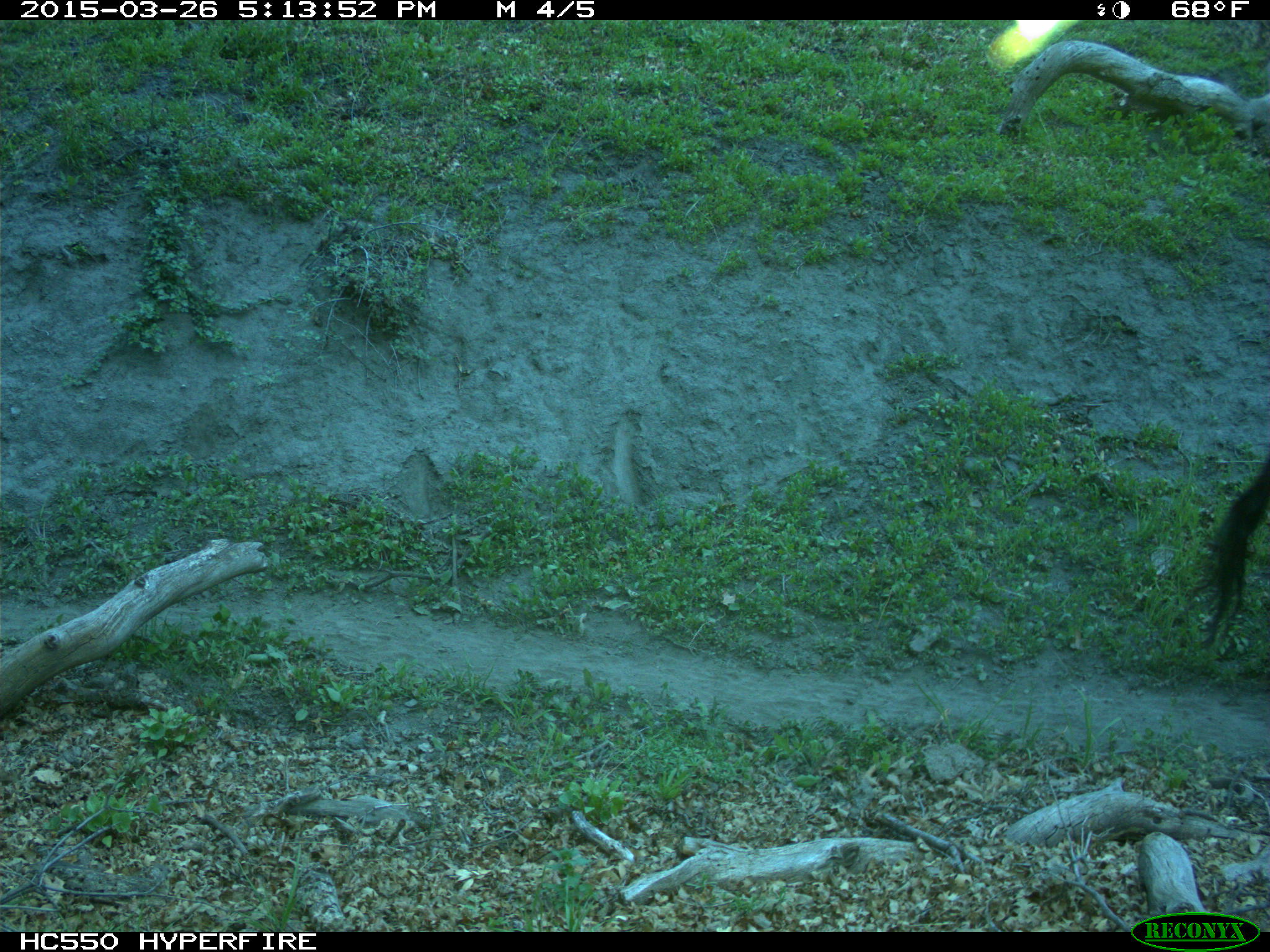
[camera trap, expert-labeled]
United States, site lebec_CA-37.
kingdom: Animalia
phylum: Chordata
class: Mammalia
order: Artiodactyla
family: Bovidae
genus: Bos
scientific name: Bos taurus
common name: domestic cow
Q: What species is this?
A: Bos taurus (domestic cow).